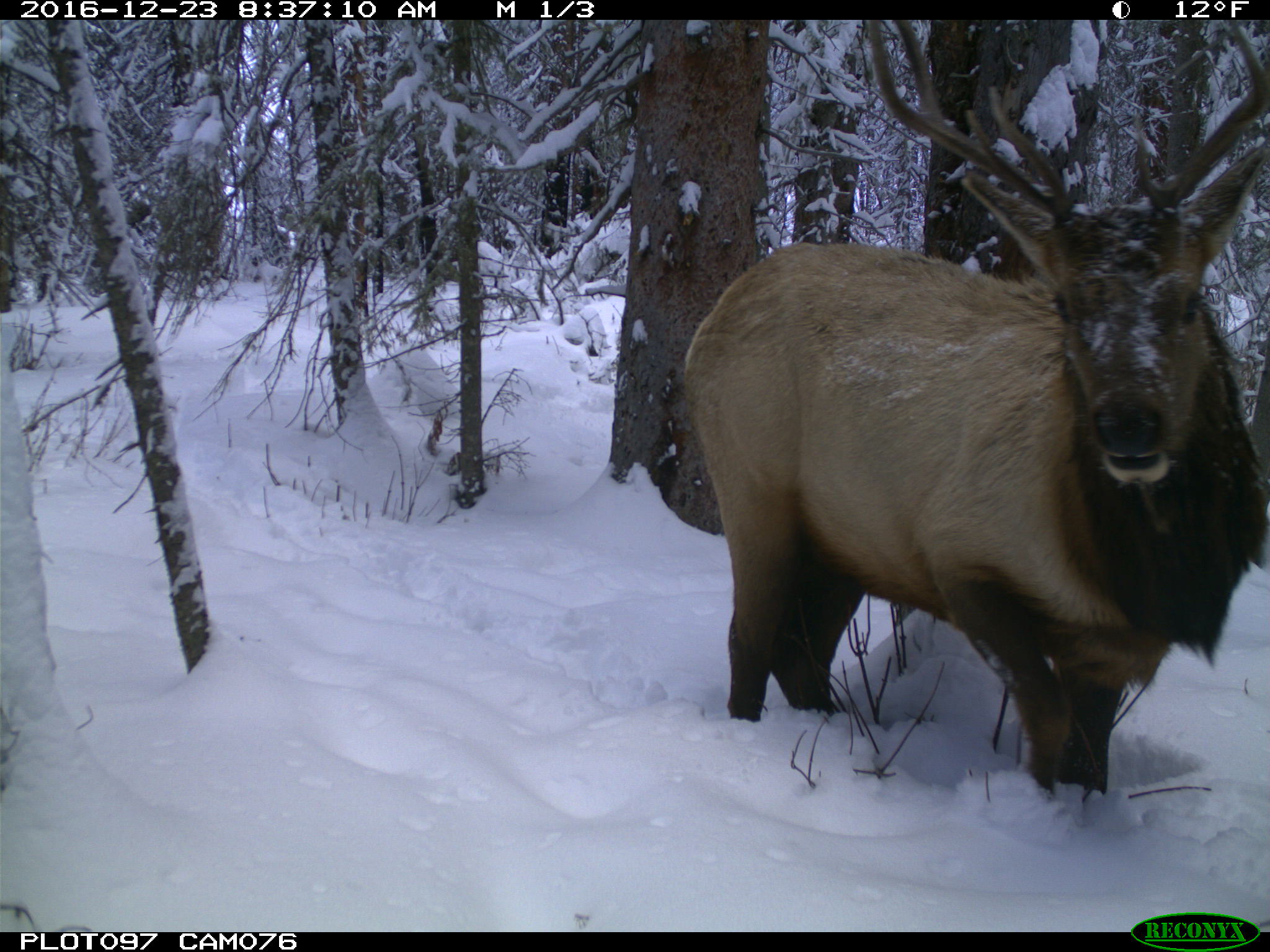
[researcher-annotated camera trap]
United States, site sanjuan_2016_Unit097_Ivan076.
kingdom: Animalia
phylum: Chordata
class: Mammalia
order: Artiodactyla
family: Cervidae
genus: Cervus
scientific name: Cervus elaphus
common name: red deer